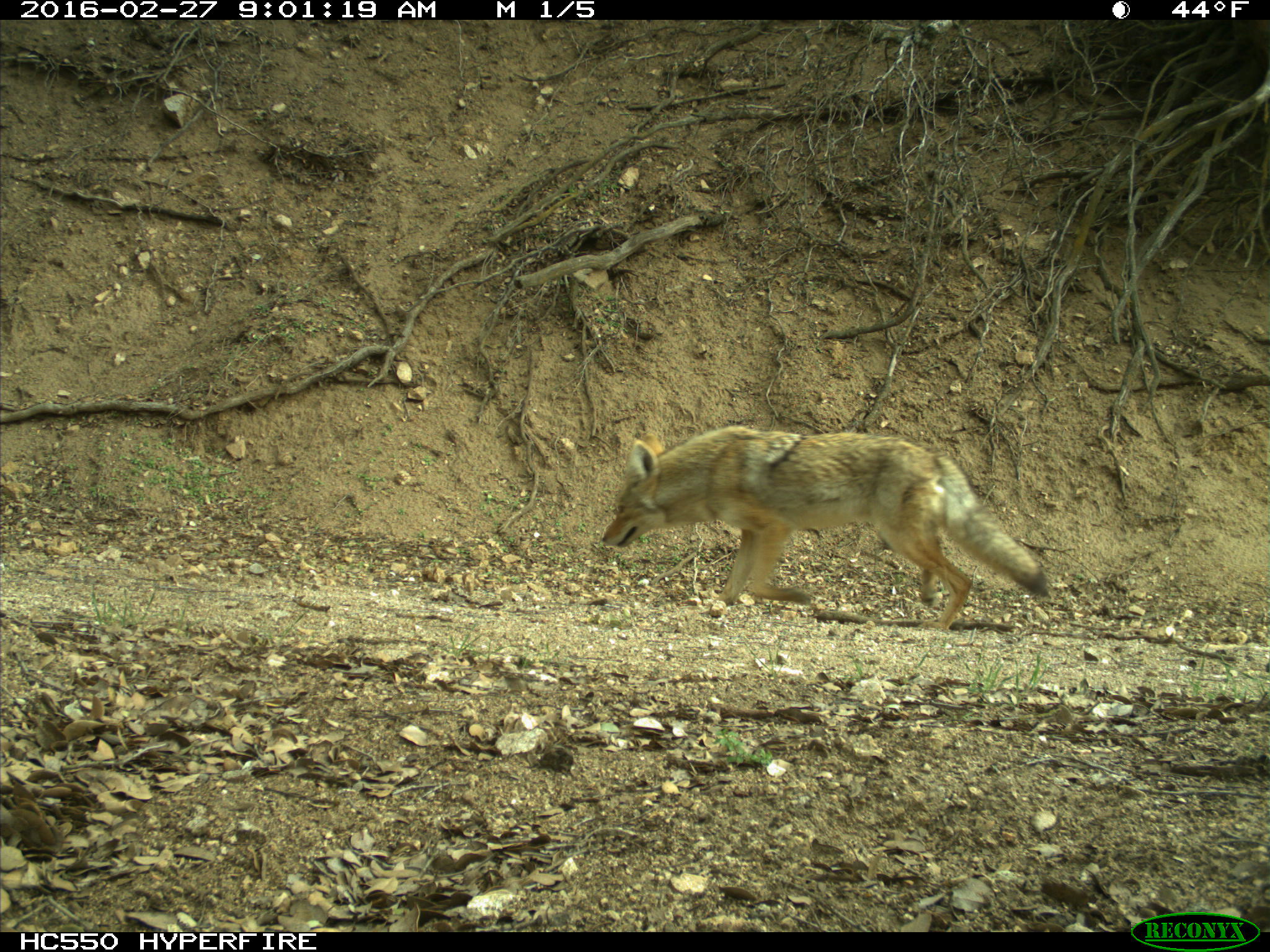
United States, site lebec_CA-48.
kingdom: Animalia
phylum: Chordata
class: Mammalia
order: Carnivora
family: Canidae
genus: Canis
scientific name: Canis latrans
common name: coyote